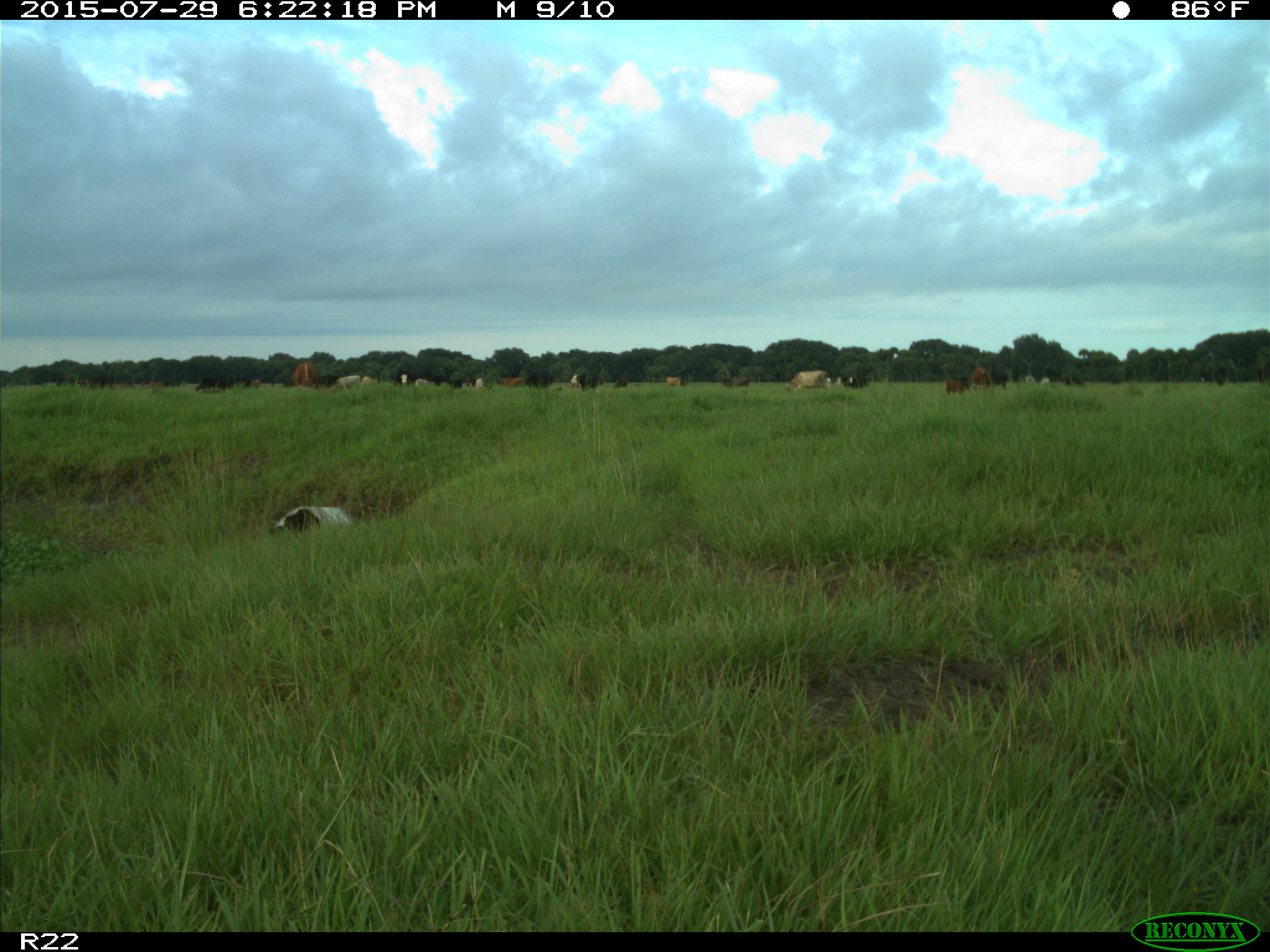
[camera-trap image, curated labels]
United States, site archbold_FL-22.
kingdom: Animalia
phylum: Chordata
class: Mammalia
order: Artiodactyla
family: Bovidae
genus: Bos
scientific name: Bos taurus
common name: domestic cow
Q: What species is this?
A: Bos taurus (domestic cow).